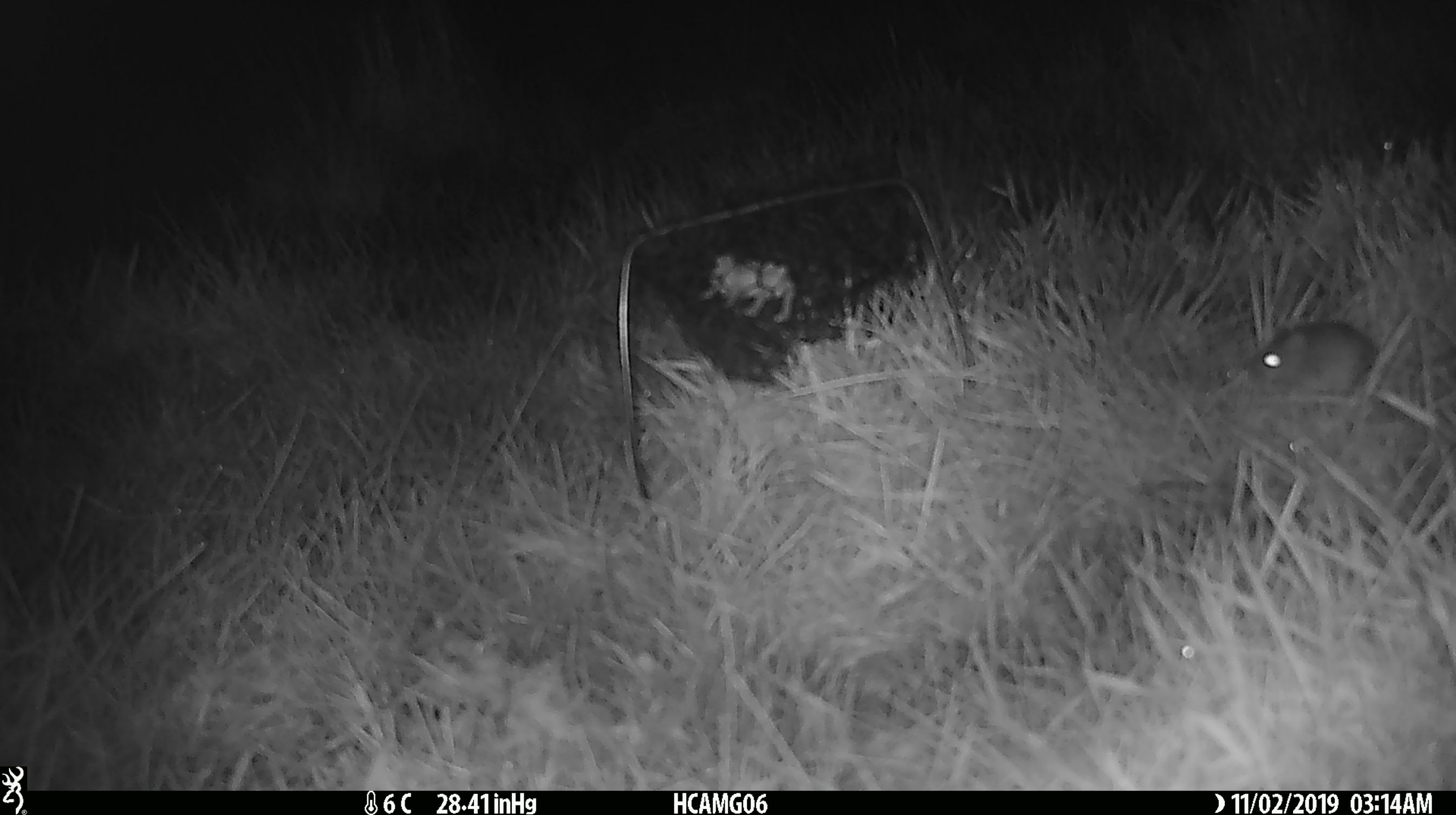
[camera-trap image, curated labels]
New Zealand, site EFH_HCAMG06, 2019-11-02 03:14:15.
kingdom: Animalia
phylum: Chordata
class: Mammalia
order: Rodentia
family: Muridae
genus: Mus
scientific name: Mus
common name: mouse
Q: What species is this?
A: Mouse (Mus).